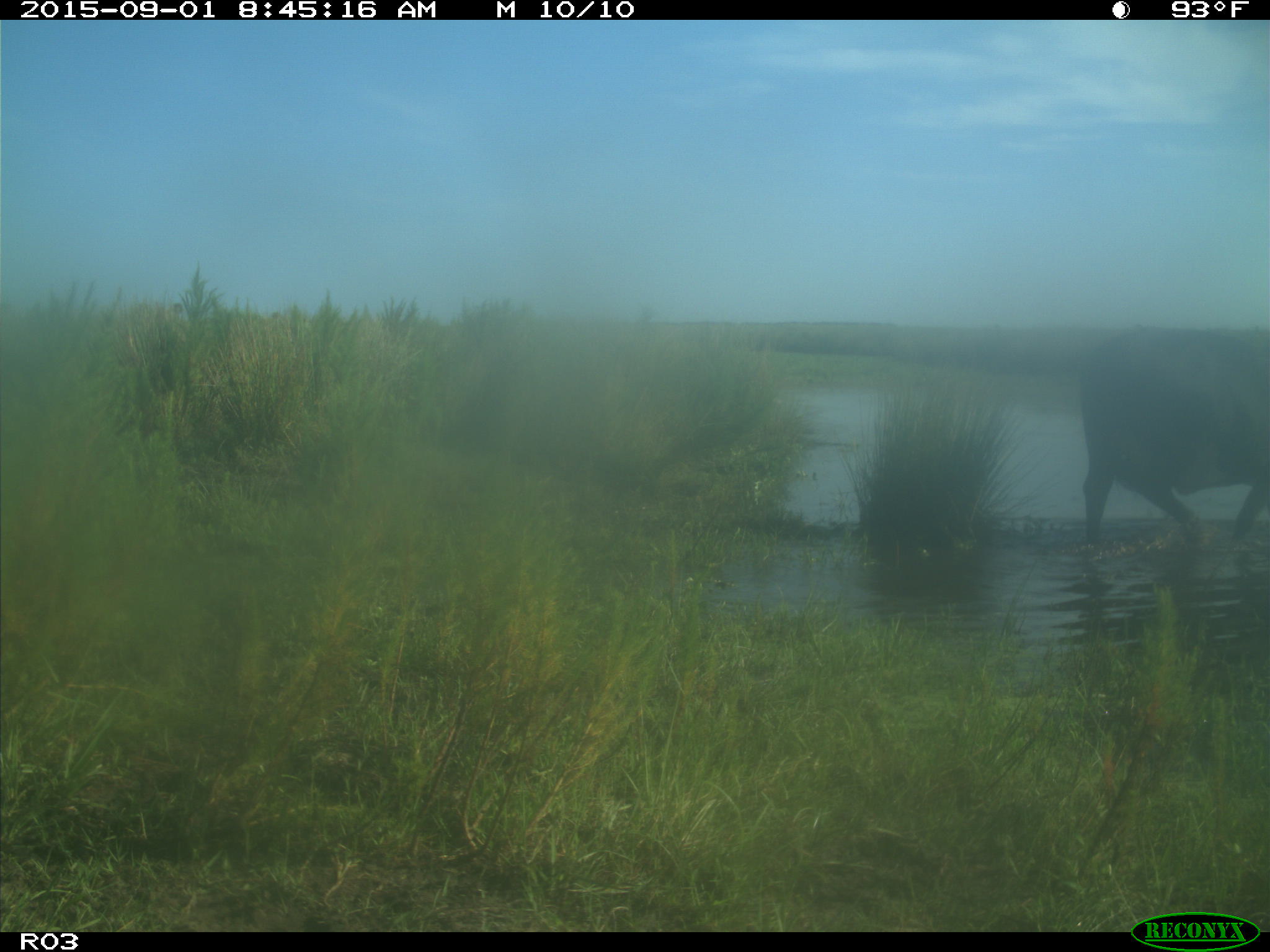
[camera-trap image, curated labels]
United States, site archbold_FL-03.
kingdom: Animalia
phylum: Chordata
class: Mammalia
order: Artiodactyla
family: Bovidae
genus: Bos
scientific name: Bos taurus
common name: domestic cow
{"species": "Bos taurus (domestic cow)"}